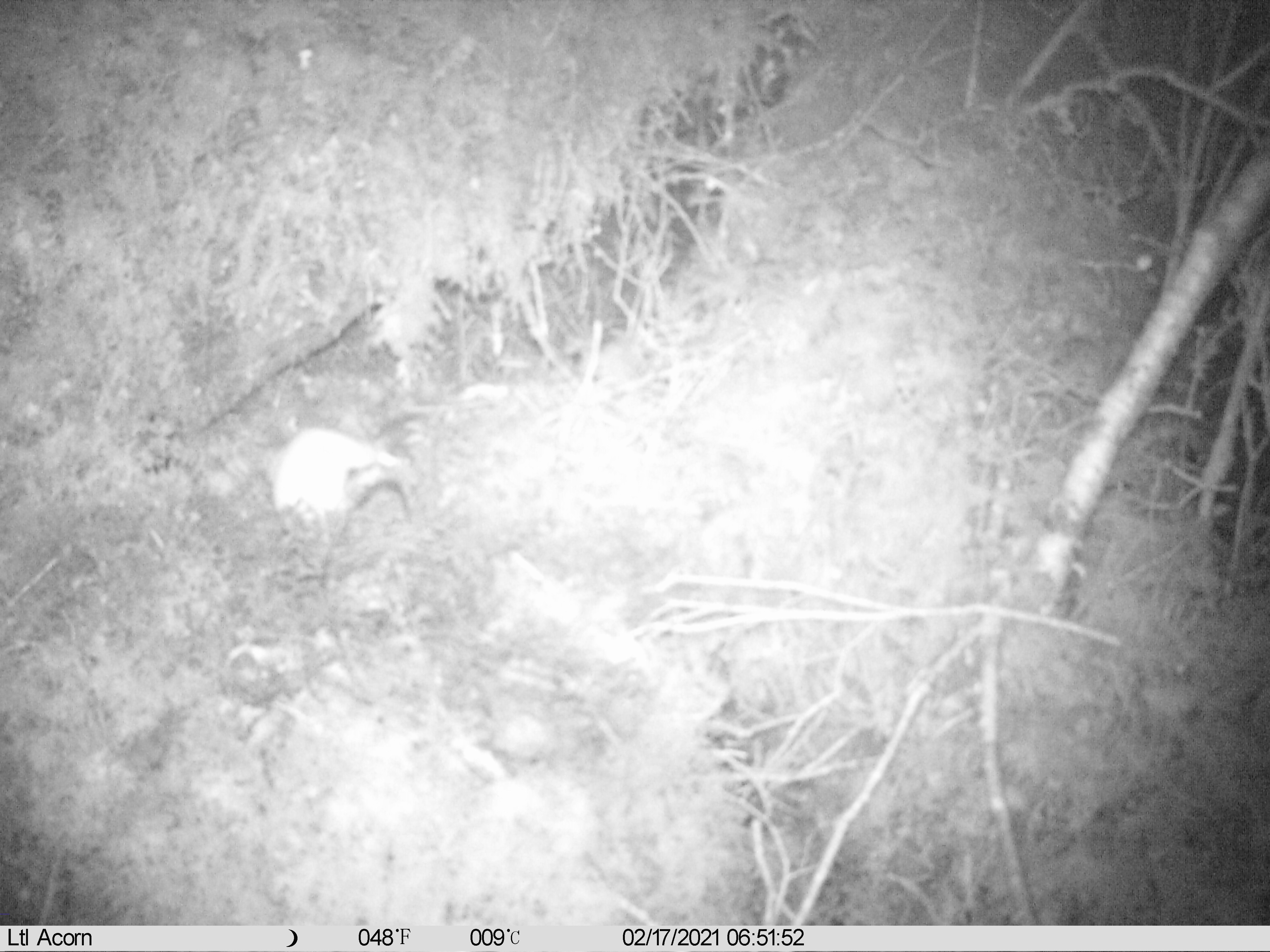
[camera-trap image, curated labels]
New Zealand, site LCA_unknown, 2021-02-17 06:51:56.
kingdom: Animalia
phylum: Chordata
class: Mammalia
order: Carnivora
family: Mustelidae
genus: Mustela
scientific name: Mustela erminea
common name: stoat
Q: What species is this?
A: Stoat (Mustela erminea).